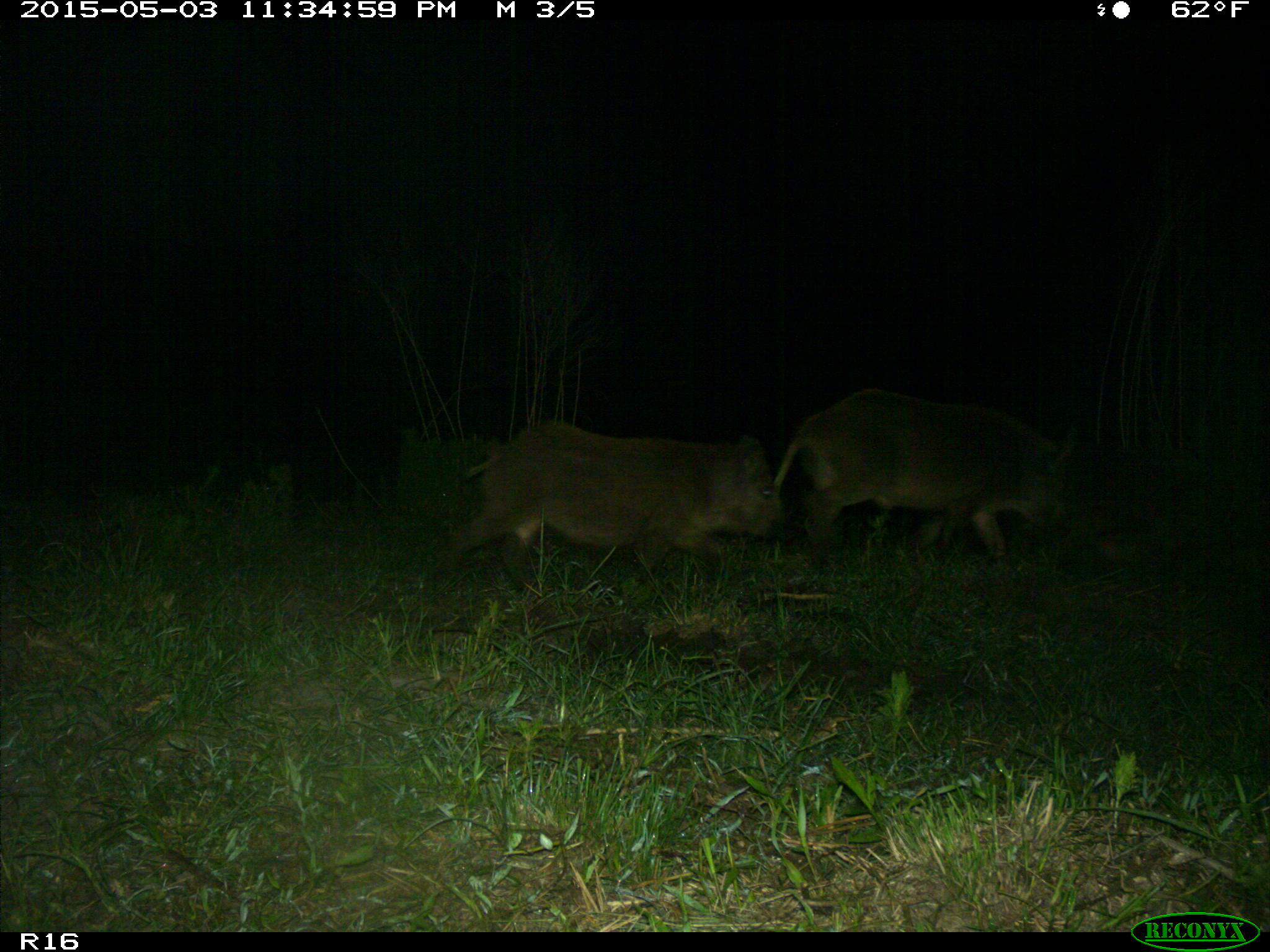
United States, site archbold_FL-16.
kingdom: Animalia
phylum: Chordata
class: Mammalia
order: Artiodactyla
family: Suidae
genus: Sus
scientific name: Sus scrofa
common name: wild boar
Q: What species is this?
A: Sus scrofa (wild boar).